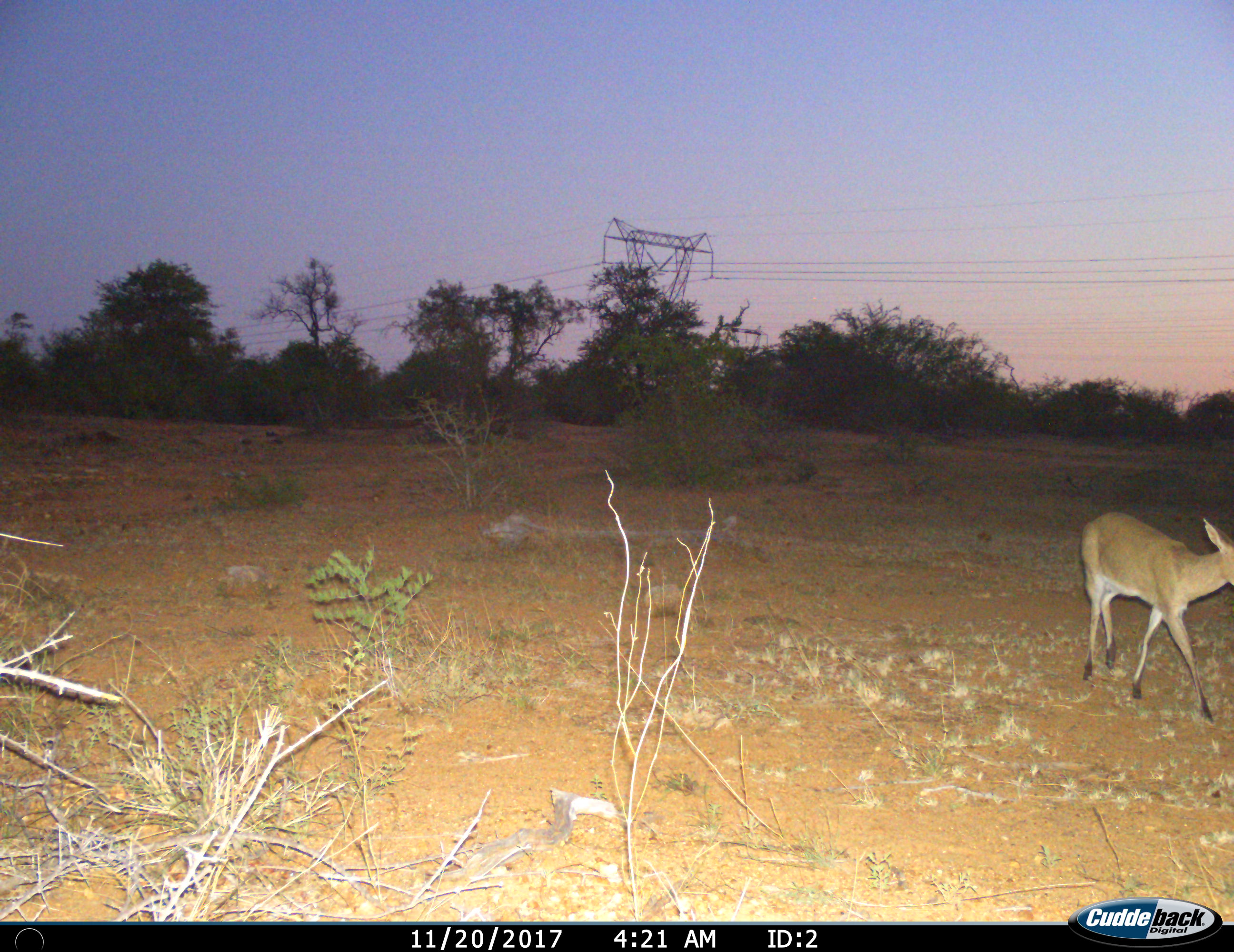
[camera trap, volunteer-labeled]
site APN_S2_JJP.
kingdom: Animalia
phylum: Chordata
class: Mammalia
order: Artiodactyla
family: Bovidae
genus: Sylvicapra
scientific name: Sylvicapra grimmia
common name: common duiker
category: duikercommongrey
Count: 1.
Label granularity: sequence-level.